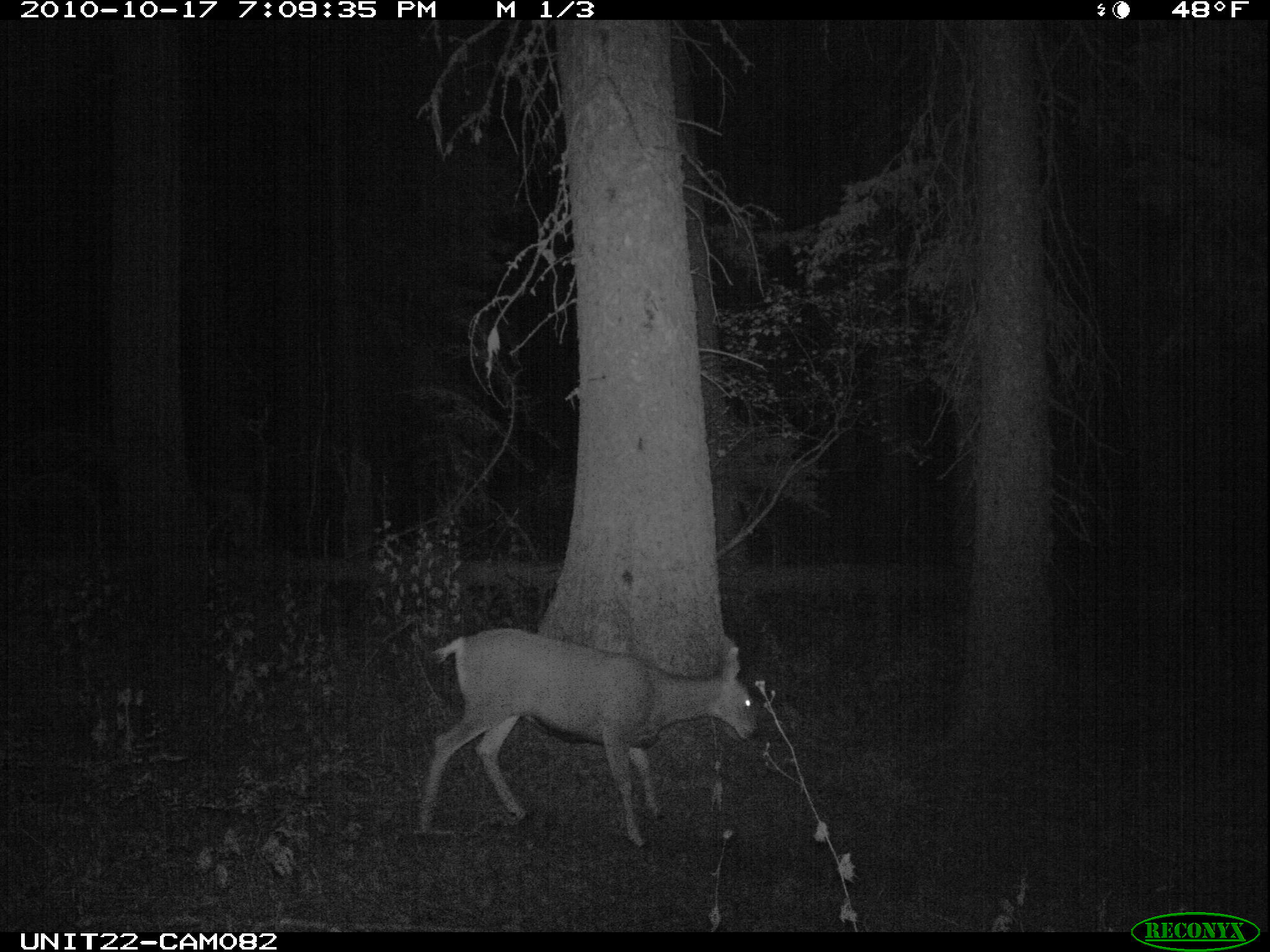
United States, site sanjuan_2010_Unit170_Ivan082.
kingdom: Animalia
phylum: Chordata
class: Mammalia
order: Artiodactyla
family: Cervidae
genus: Odocoileus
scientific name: Odocoileus hemionus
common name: mule deer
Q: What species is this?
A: Odocoileus hemionus (mule deer).